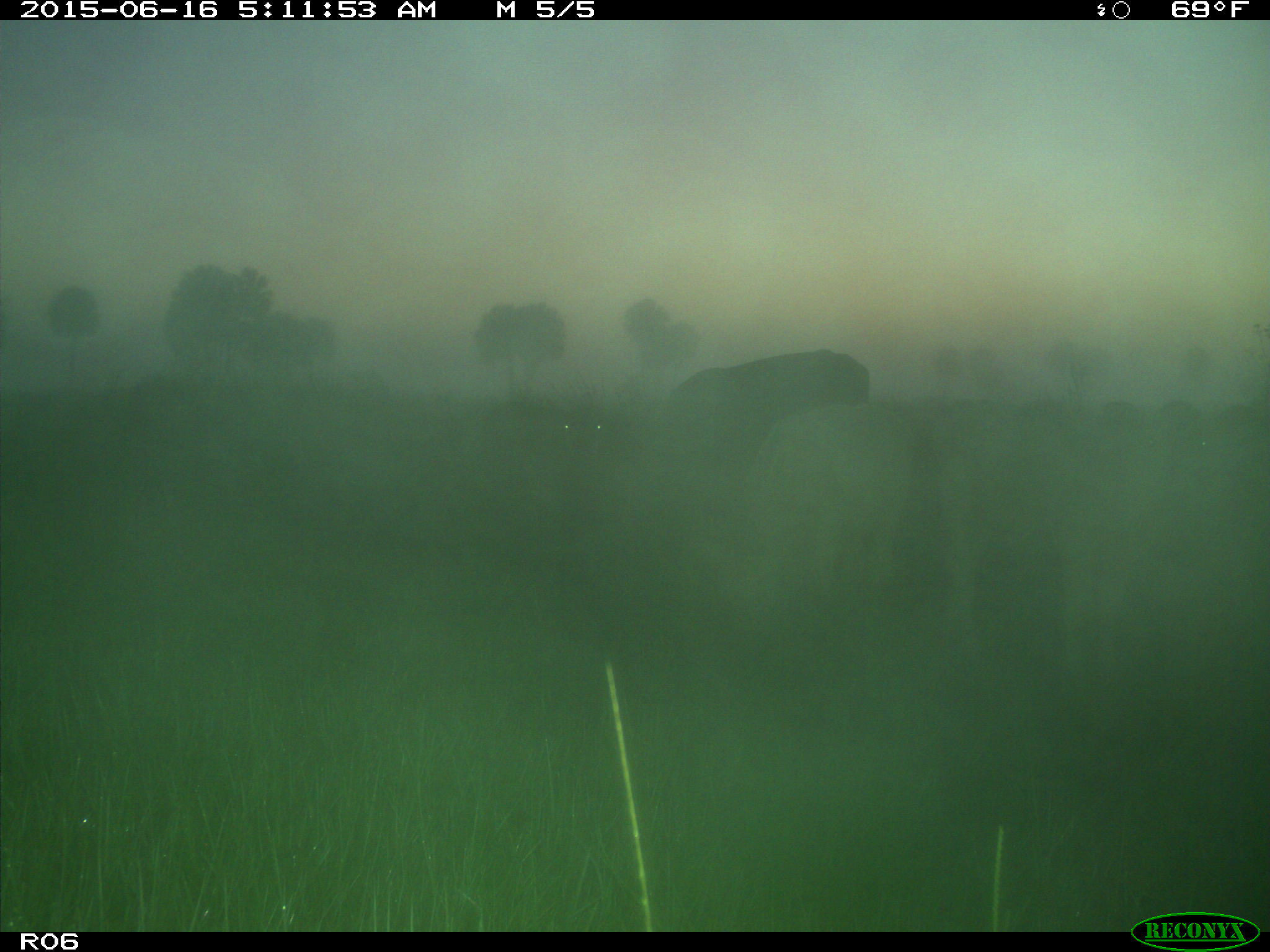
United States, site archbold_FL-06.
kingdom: Animalia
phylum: Chordata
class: Mammalia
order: Artiodactyla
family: Bovidae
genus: Bos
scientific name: Bos taurus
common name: domestic cow